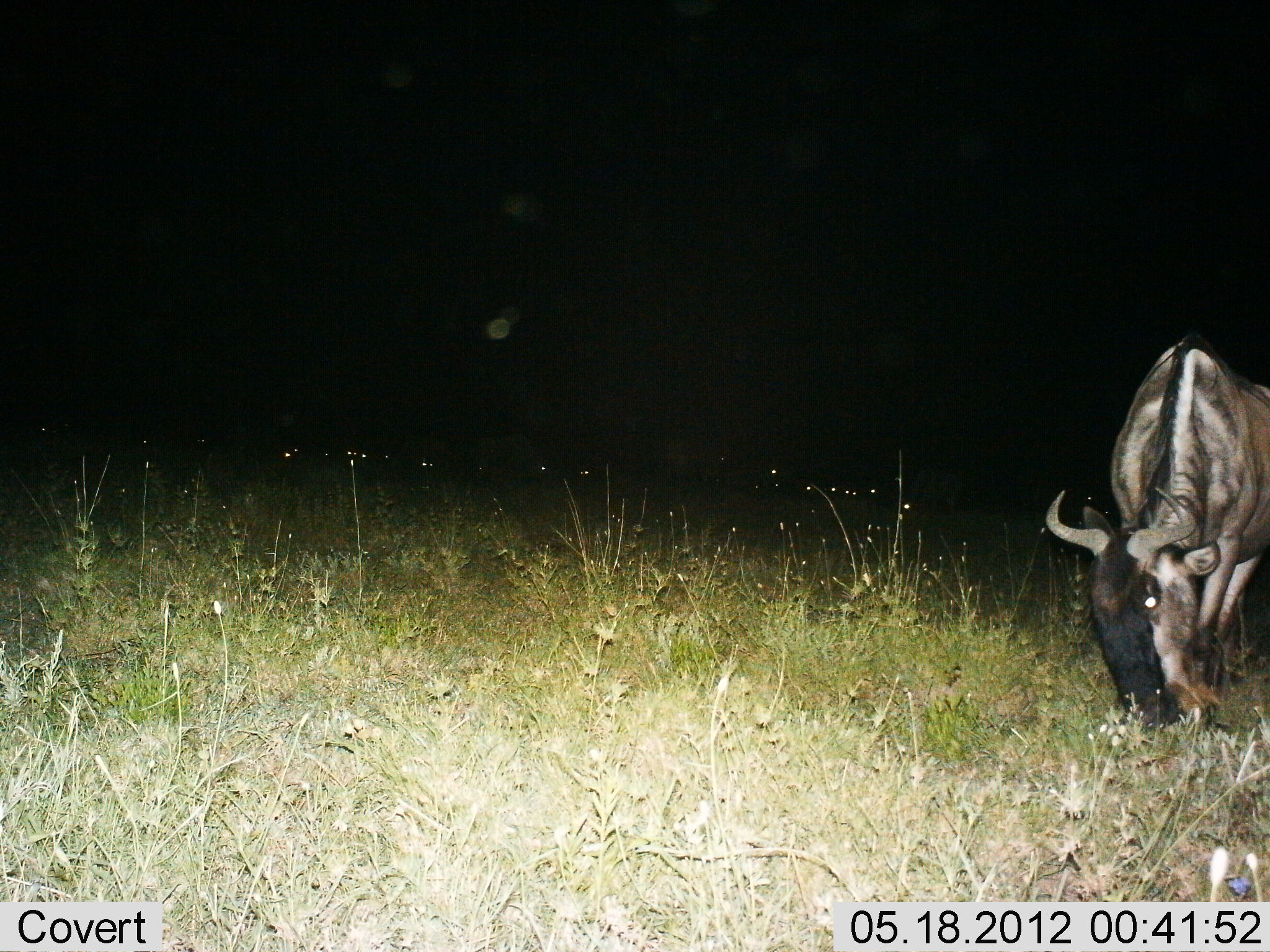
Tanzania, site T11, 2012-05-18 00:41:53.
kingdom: Animalia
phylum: Chordata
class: Mammalia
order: Artiodactyla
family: Bovidae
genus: Connochaetes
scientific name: Connochaetes taurinus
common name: blue wildebeest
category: wildebeest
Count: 1.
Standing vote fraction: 10%.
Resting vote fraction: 10%.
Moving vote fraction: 0%.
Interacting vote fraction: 0%.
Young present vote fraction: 0%.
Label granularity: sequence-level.